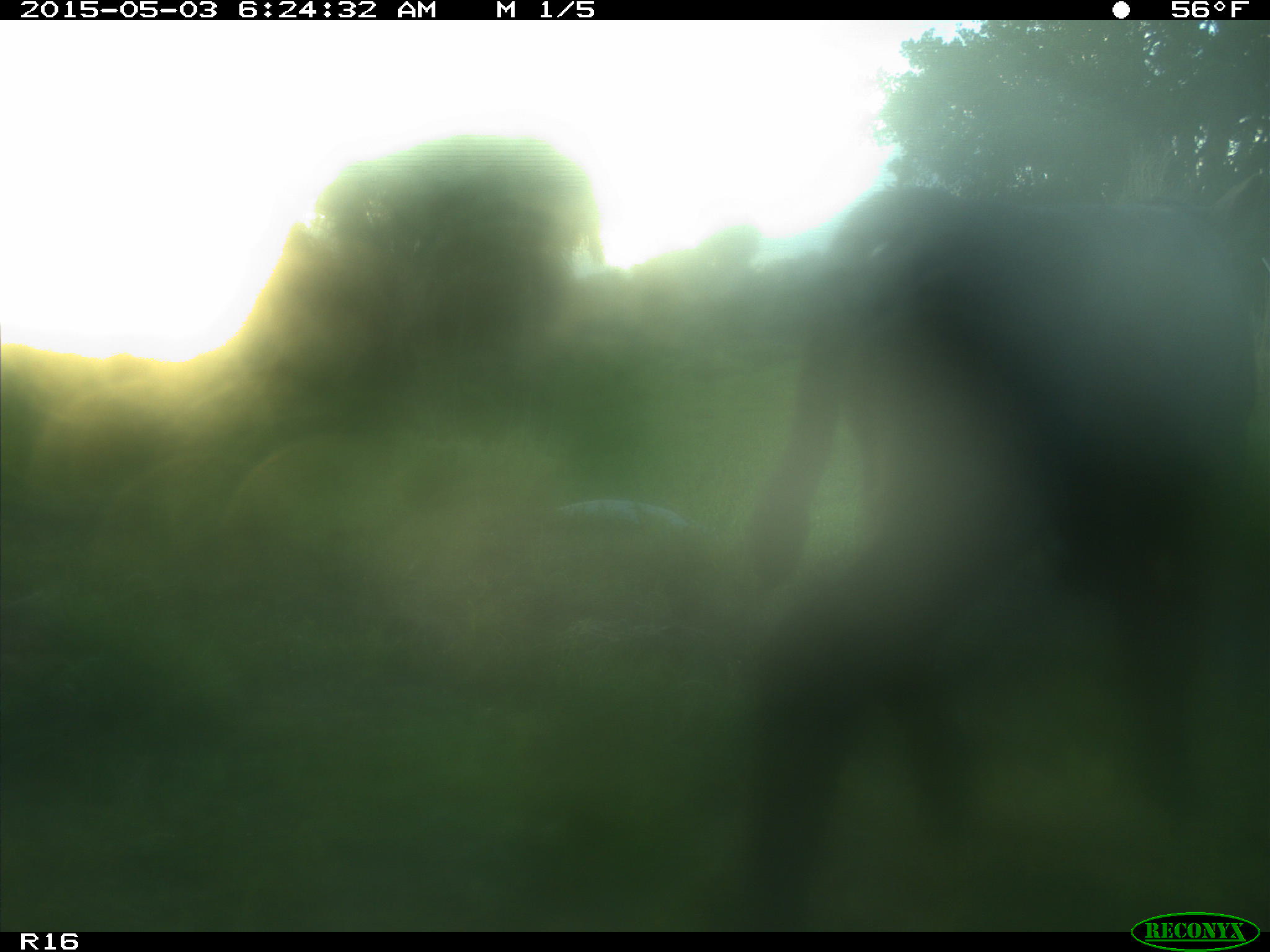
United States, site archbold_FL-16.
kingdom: Animalia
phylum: Chordata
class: Mammalia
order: Artiodactyla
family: Bovidae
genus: Bos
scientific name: Bos taurus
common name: domestic cow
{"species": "Bos taurus (domestic cow)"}